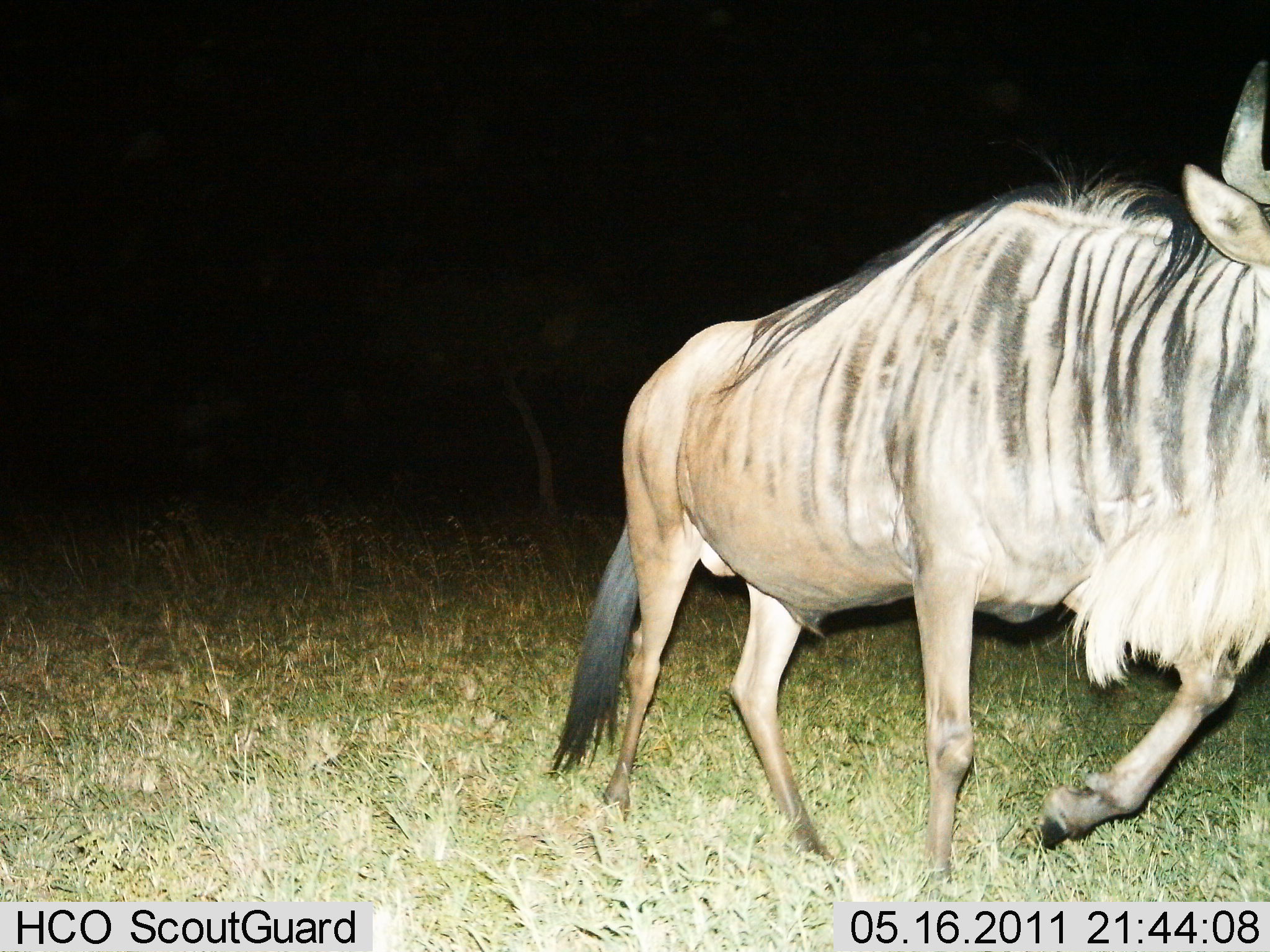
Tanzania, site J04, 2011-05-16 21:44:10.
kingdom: Animalia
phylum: Chordata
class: Mammalia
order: Artiodactyla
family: Bovidae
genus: Connochaetes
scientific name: Connochaetes taurinus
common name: blue wildebeest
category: wildebeest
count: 1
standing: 8%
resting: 0%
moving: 100%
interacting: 0%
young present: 0%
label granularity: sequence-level